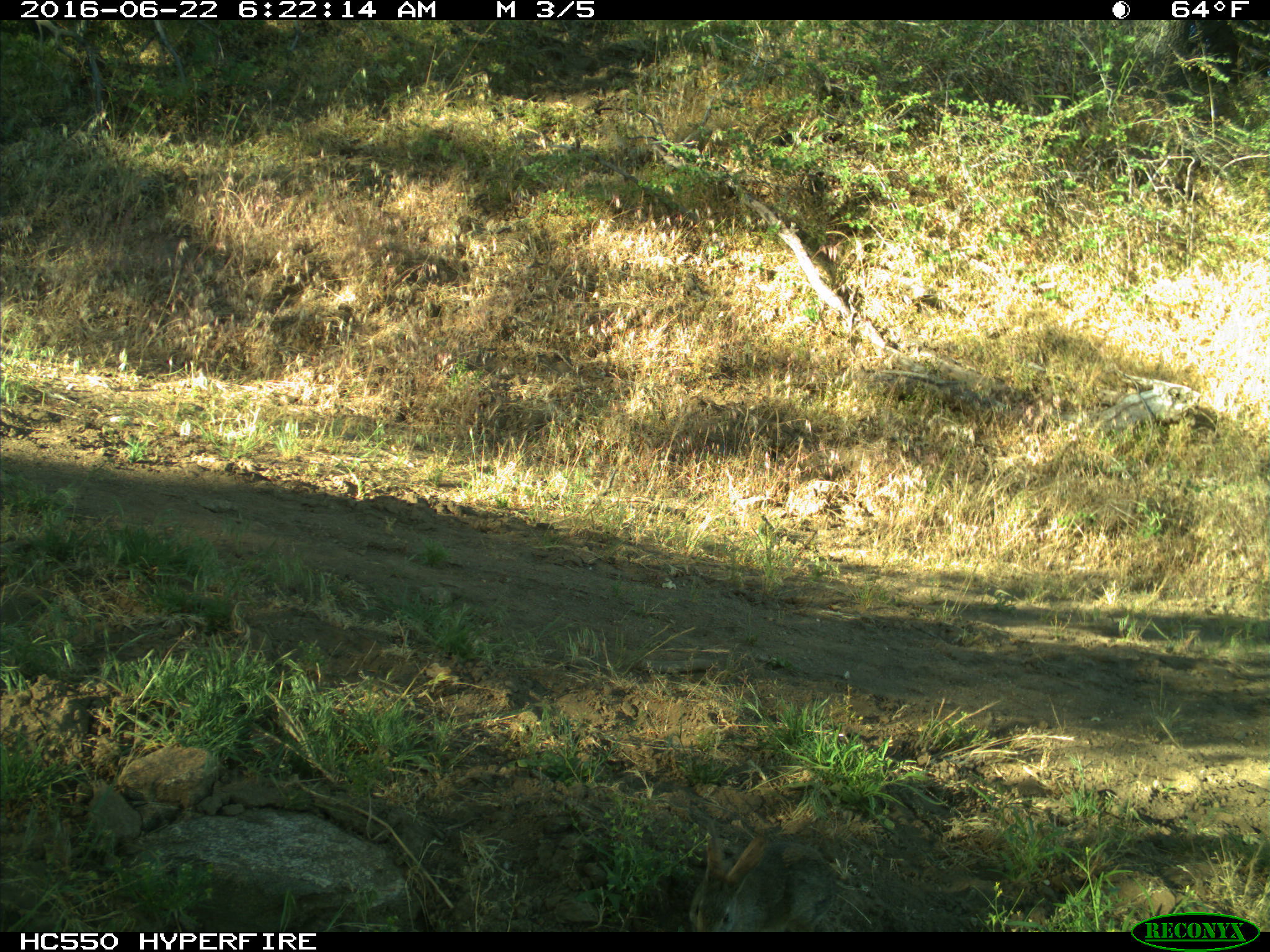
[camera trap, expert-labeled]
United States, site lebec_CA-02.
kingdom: Animalia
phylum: Chordata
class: Mammalia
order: Lagomorpha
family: Leporidae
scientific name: Leporidae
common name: rabbits and hares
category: unidentified rabbit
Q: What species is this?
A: Unidentified rabbit (rabbits and hares) (Leporidae).